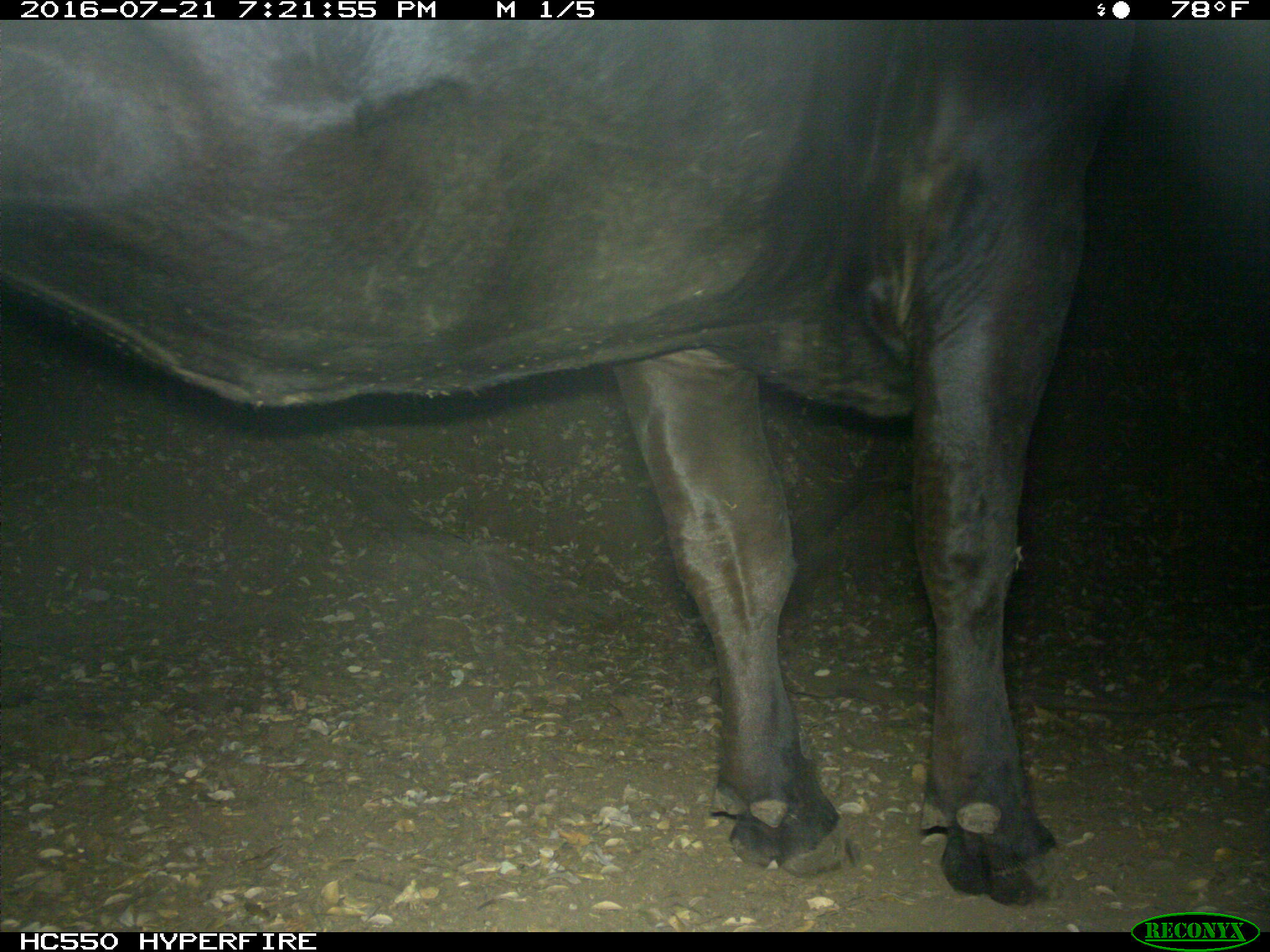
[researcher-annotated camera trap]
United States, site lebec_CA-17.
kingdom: Animalia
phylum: Chordata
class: Mammalia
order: Artiodactyla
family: Bovidae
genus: Bos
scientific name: Bos taurus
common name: domestic cow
Bos taurus (domestic cow).